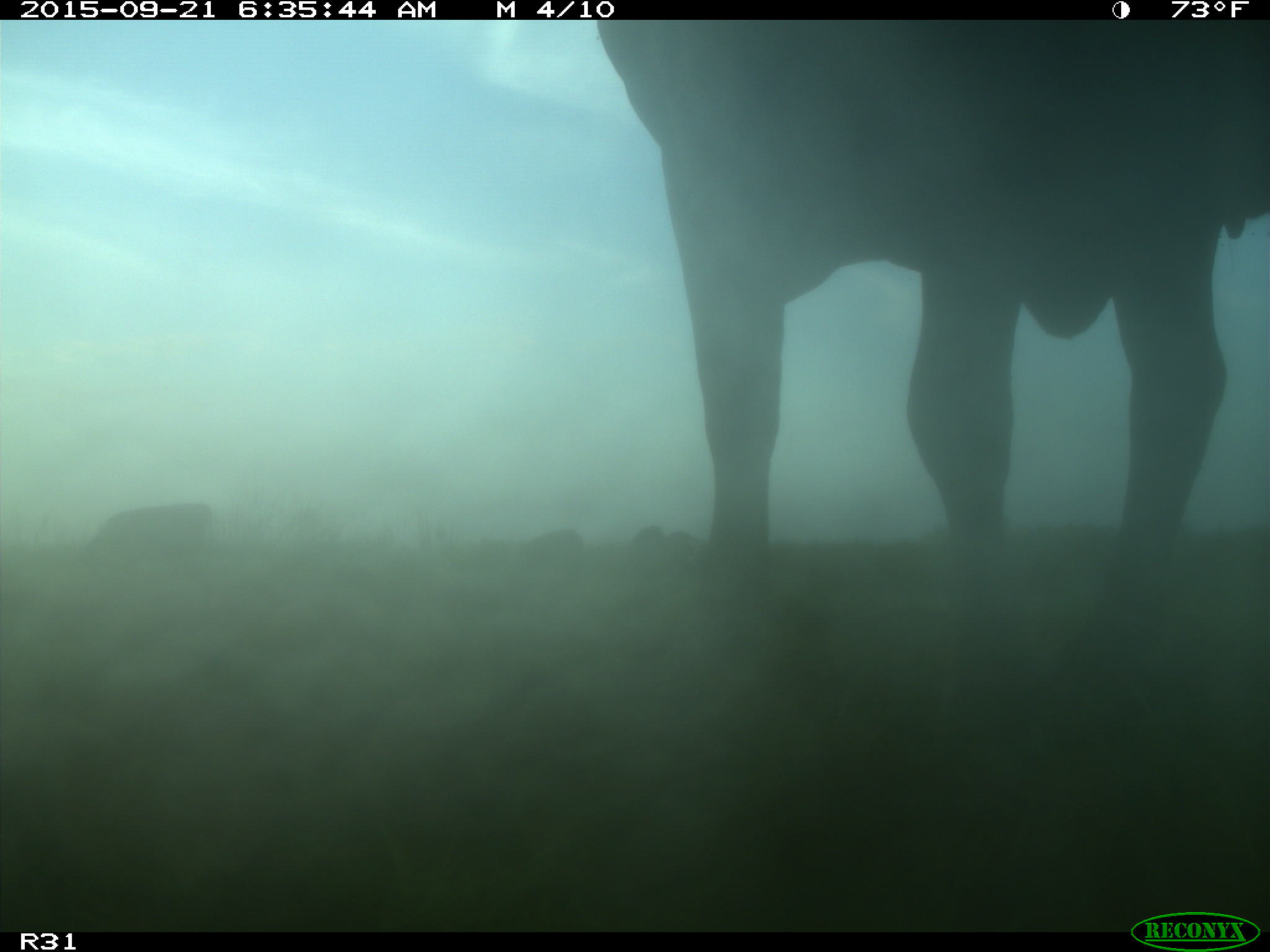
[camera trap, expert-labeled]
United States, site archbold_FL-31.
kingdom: Animalia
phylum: Chordata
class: Mammalia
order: Artiodactyla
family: Bovidae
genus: Bos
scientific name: Bos taurus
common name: domestic cow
Bos taurus (domestic cow).